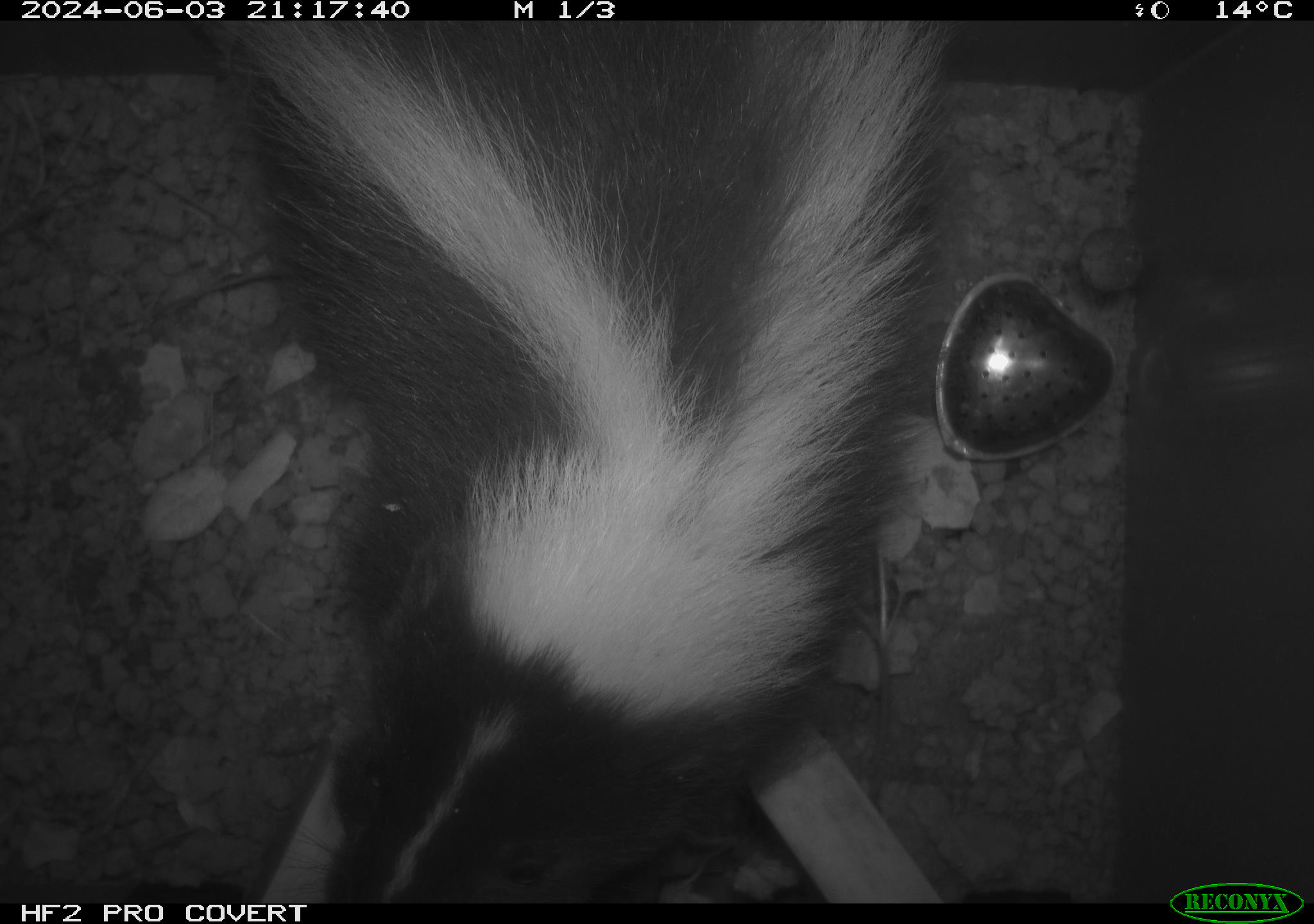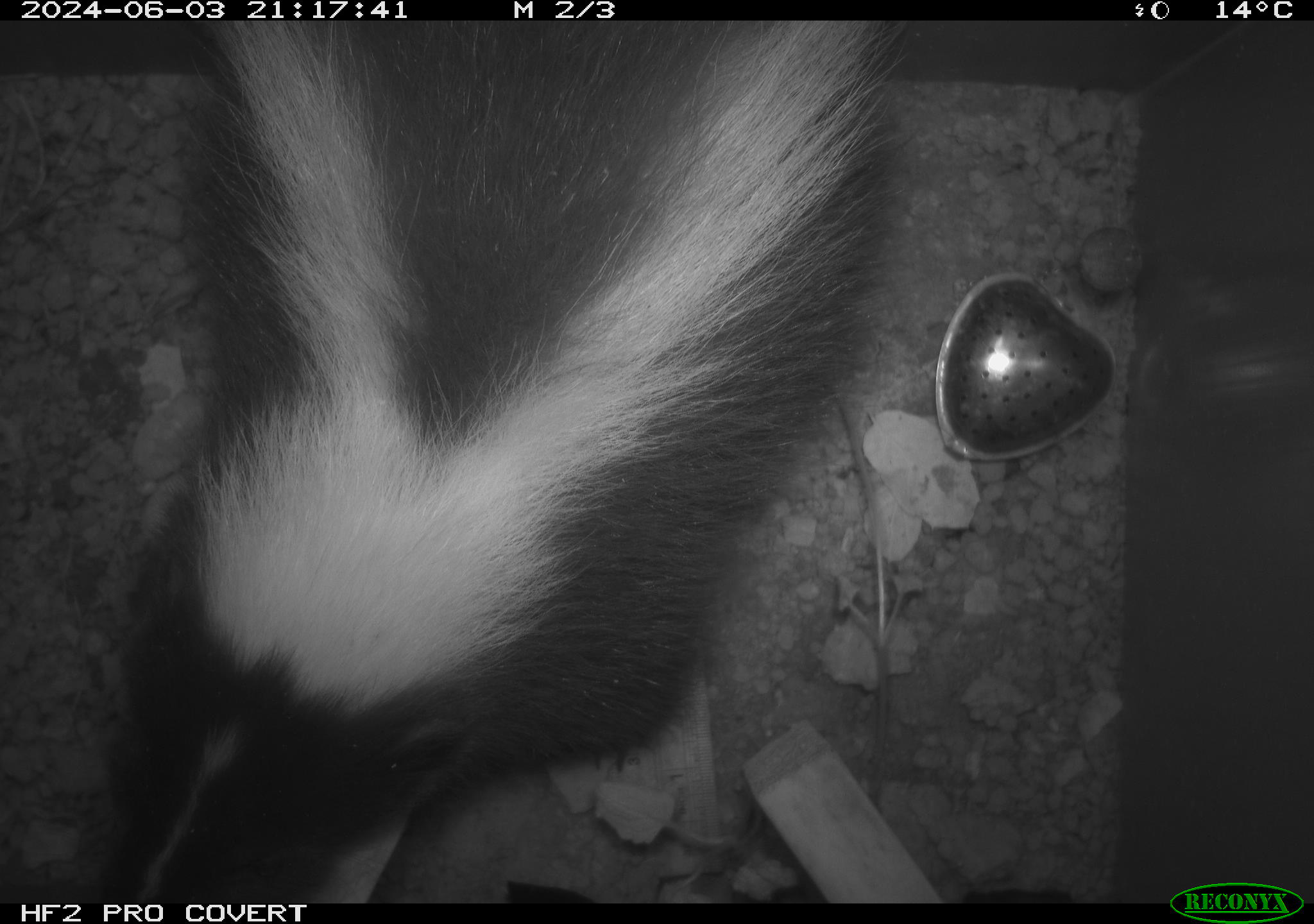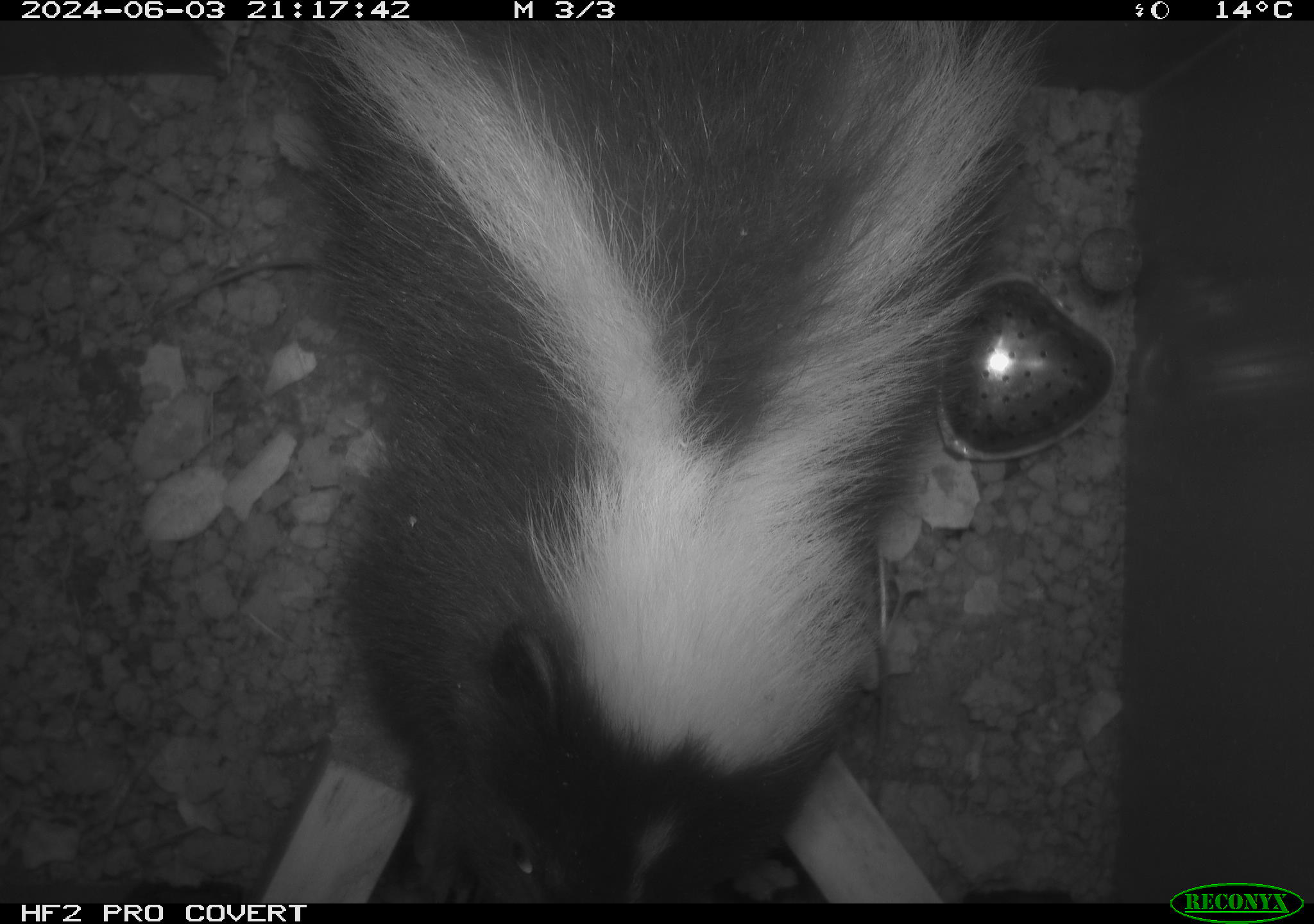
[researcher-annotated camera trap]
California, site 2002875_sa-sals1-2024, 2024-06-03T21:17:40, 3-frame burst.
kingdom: Animalia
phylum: Chordata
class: Mammalia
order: Carnivora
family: Mephitidae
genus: Mephitis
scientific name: Mephitis mephitis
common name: striped skunk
Striped skunk (Mephitis mephitis).